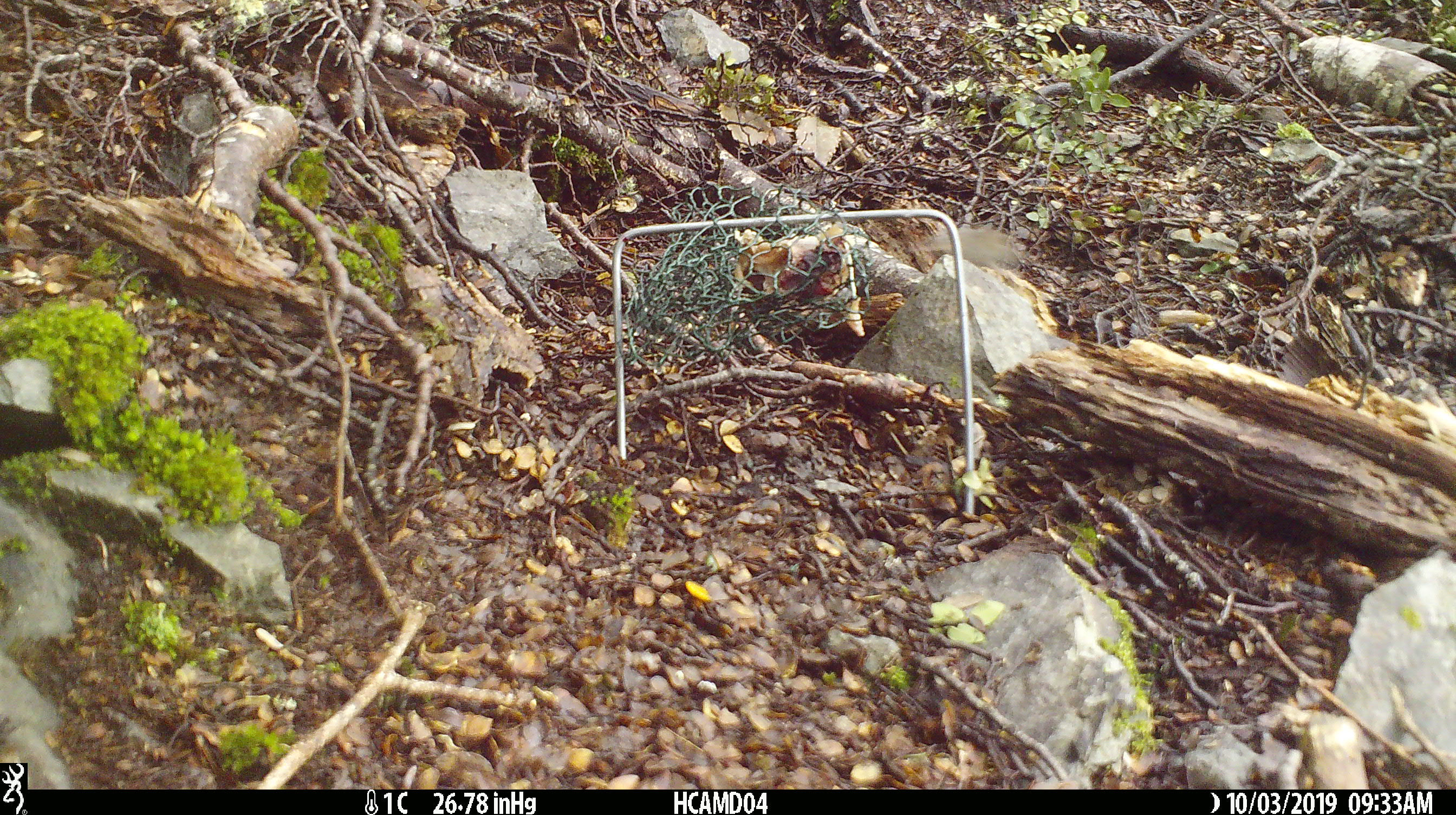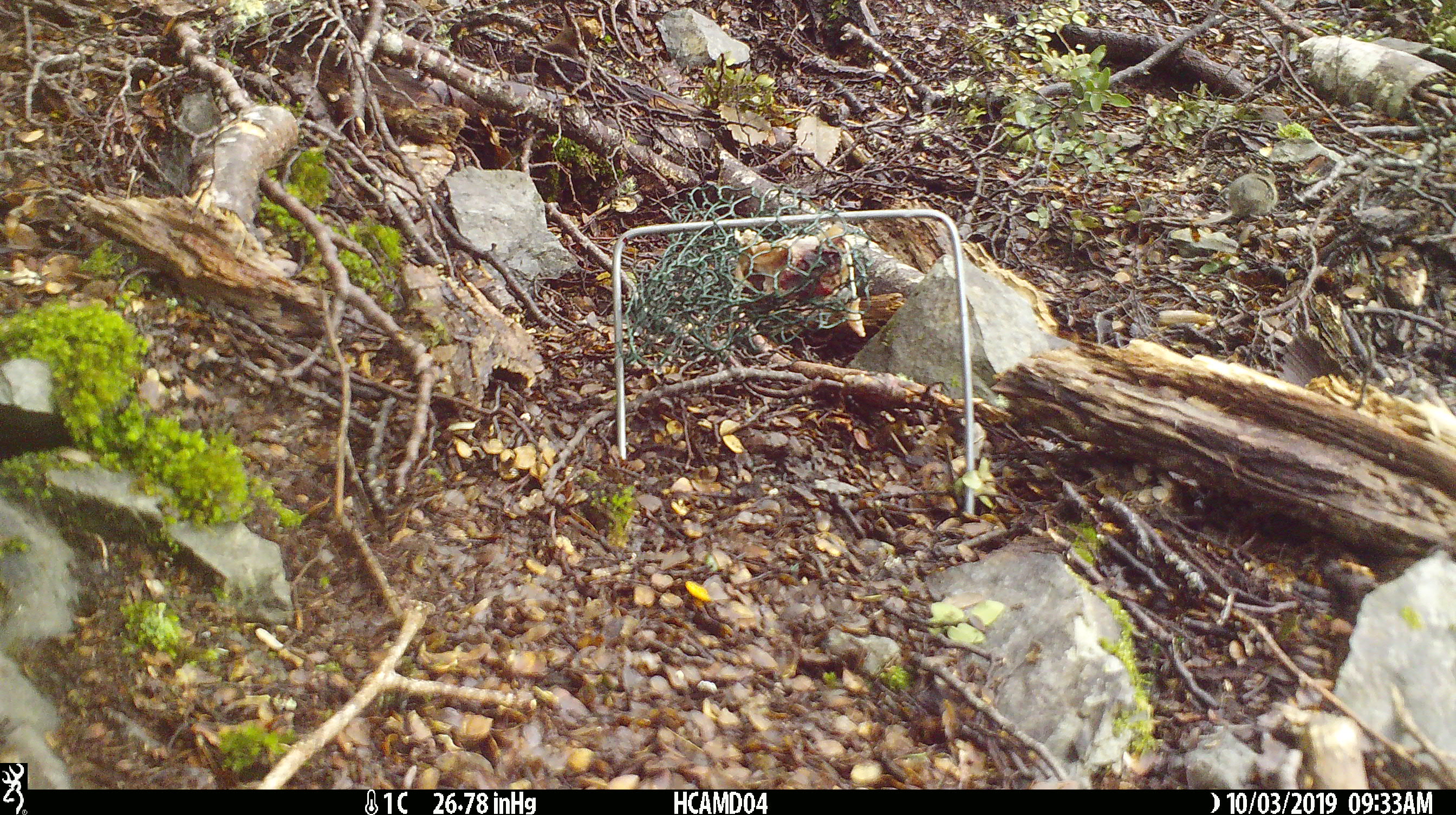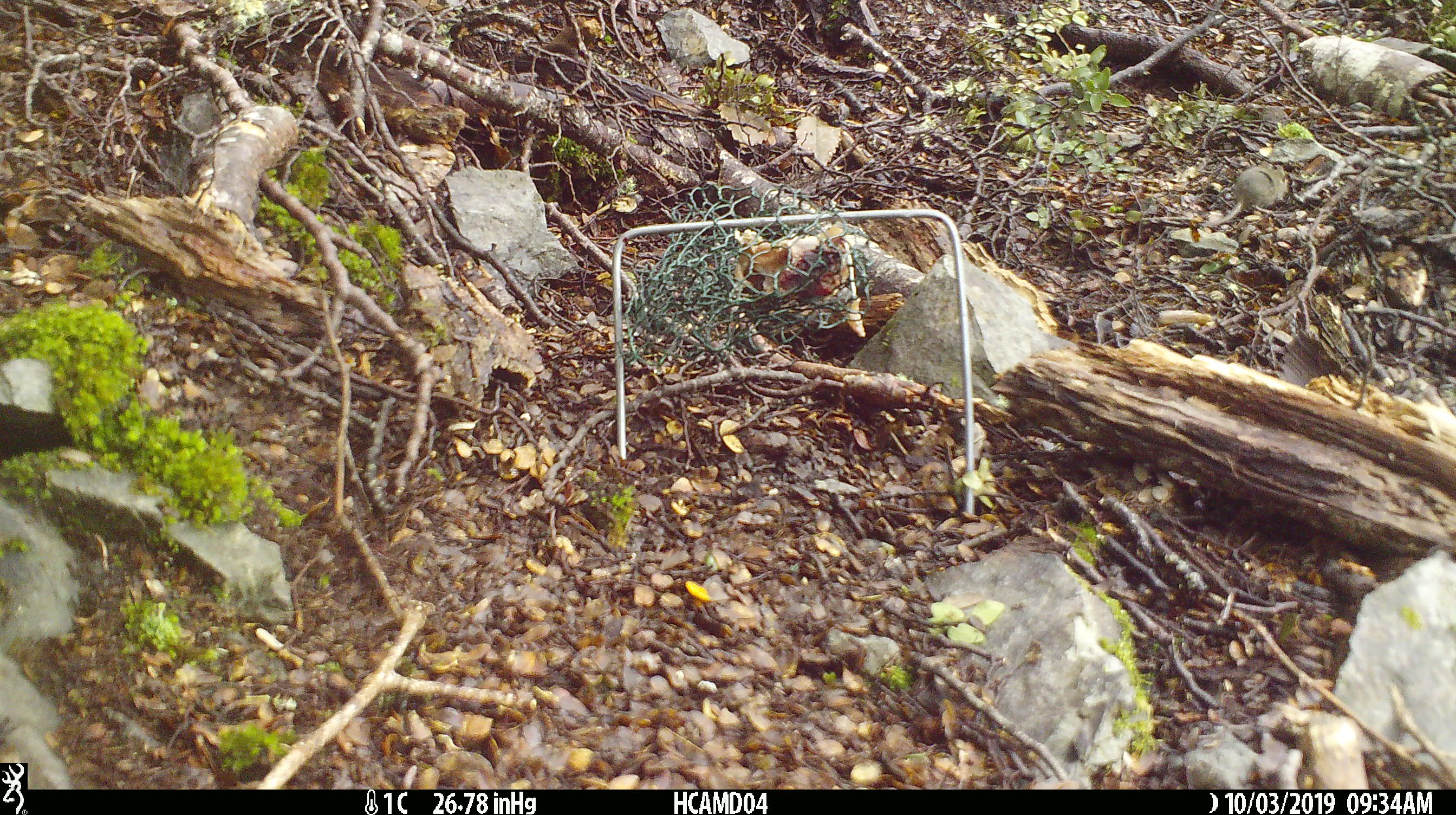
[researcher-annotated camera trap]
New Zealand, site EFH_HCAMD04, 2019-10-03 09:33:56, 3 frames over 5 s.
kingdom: Animalia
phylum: Chordata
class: Mammalia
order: Rodentia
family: Muridae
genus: Mus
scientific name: Mus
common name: mouse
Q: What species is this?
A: Mouse (Mus).